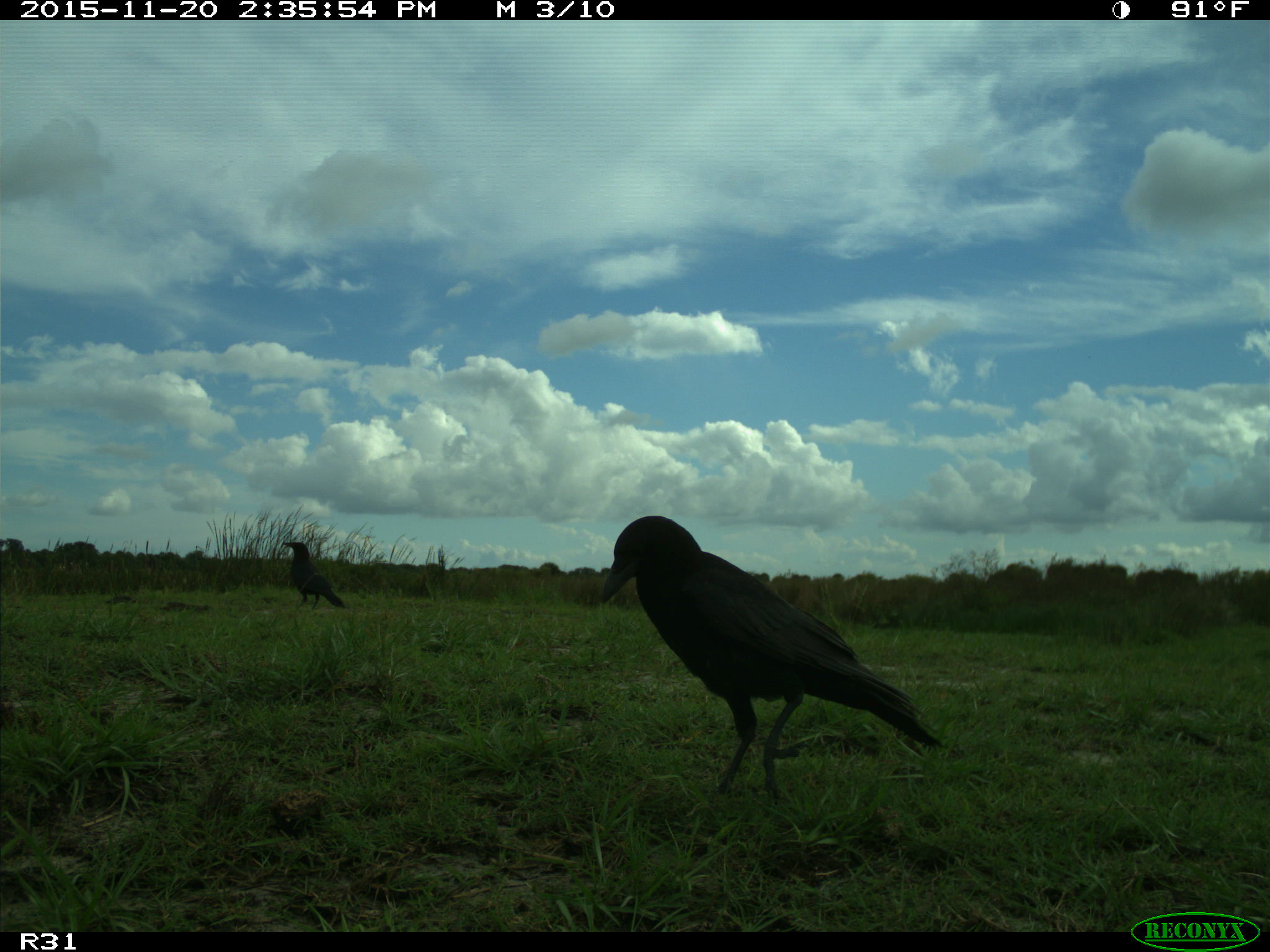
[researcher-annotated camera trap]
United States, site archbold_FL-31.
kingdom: Animalia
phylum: Chordata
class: Aves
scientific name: Aves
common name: birds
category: unidentified bird